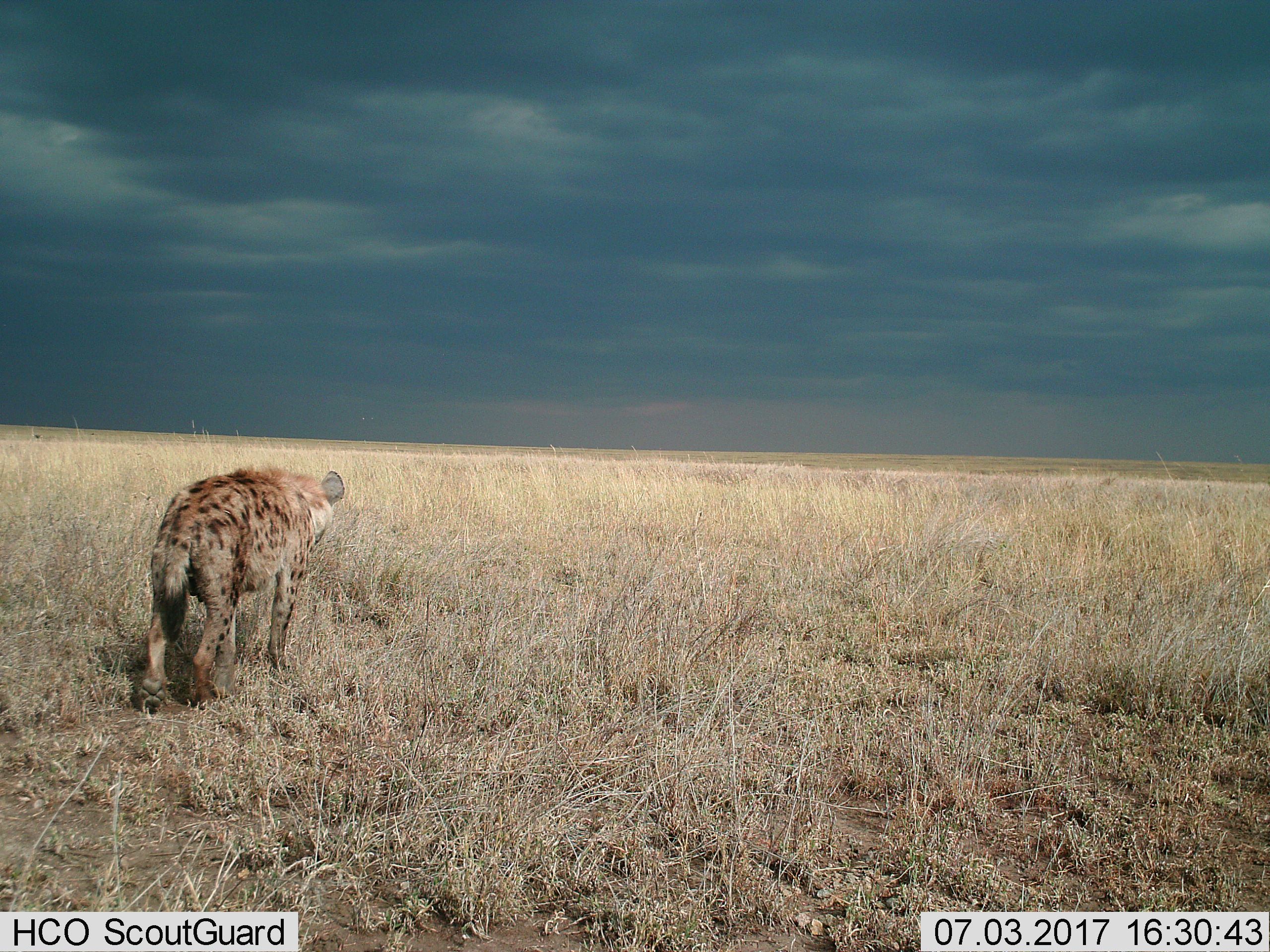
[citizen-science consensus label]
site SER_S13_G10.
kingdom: Animalia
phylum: Chordata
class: Mammalia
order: Carnivora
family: Hyaenidae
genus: Crocuta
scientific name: Crocuta crocuta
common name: spotted hyena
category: hyenaspotted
Hyenaspotted (spotted hyena) (Crocuta crocuta), count 1. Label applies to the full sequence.